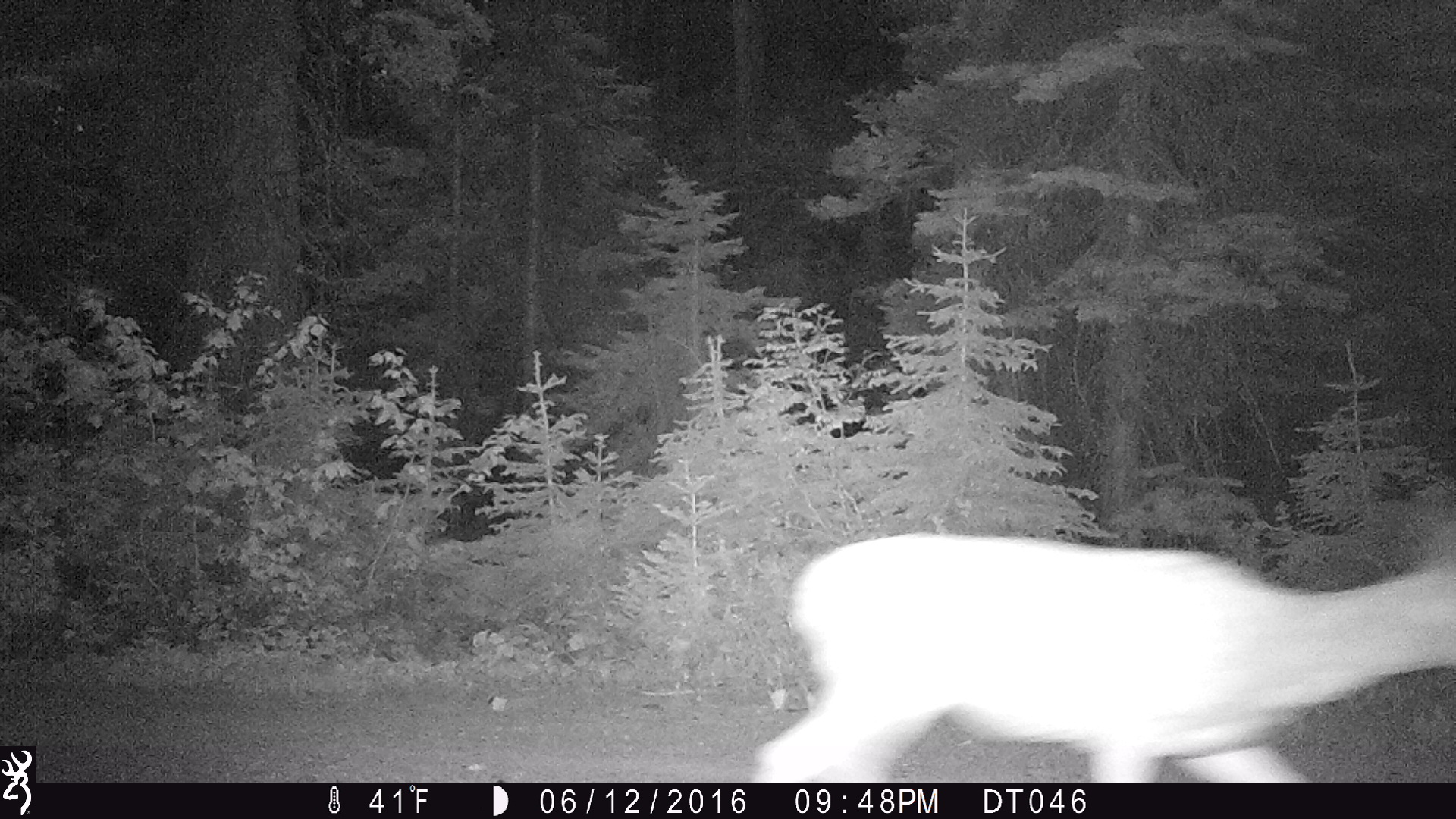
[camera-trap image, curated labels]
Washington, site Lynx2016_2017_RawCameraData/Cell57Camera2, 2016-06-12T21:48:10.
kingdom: Animalia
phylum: Chordata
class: Mammalia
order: Artiodactyla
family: Cervidae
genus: Odocoileus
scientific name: Odocoileus hemionus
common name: mule deer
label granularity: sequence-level